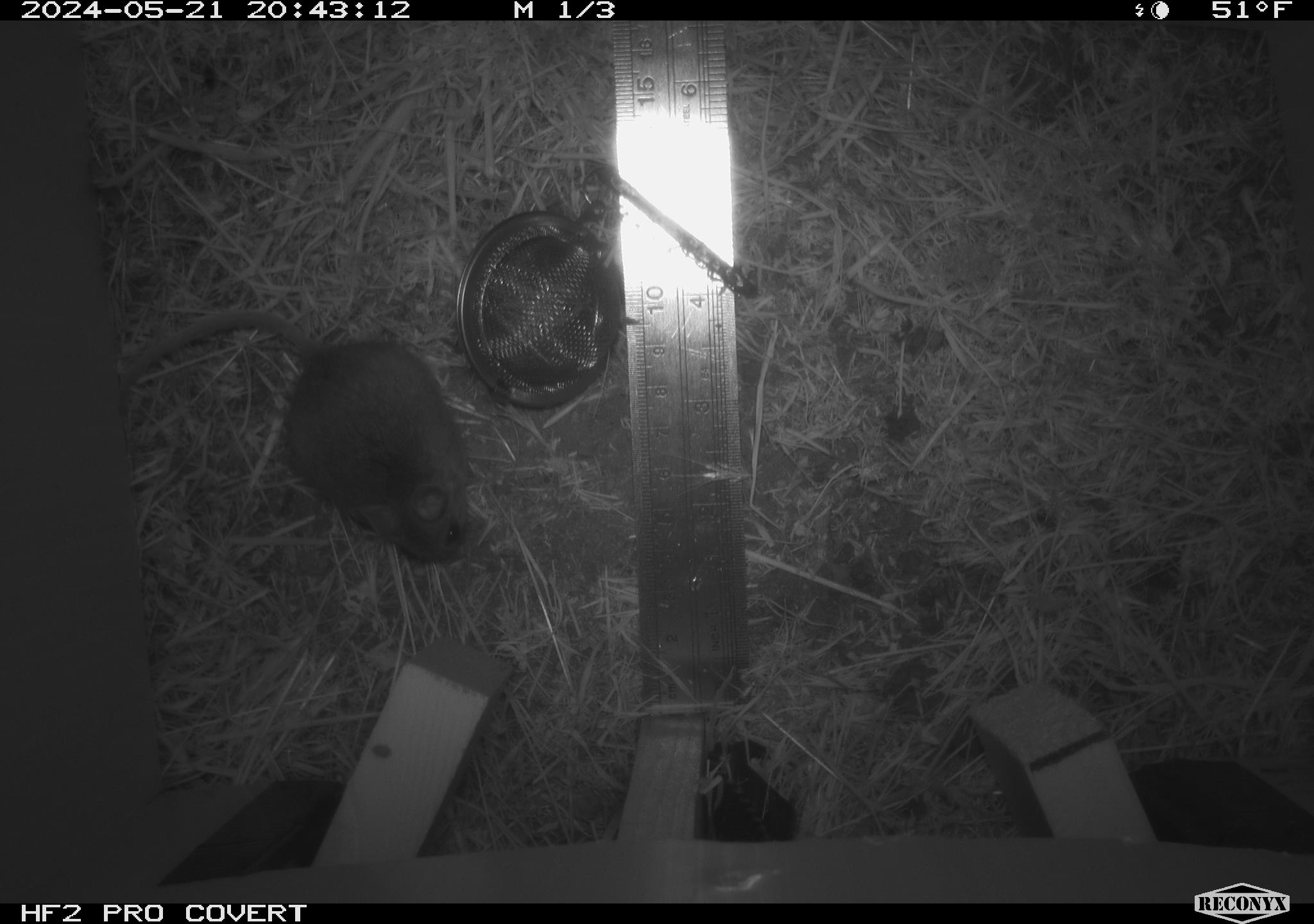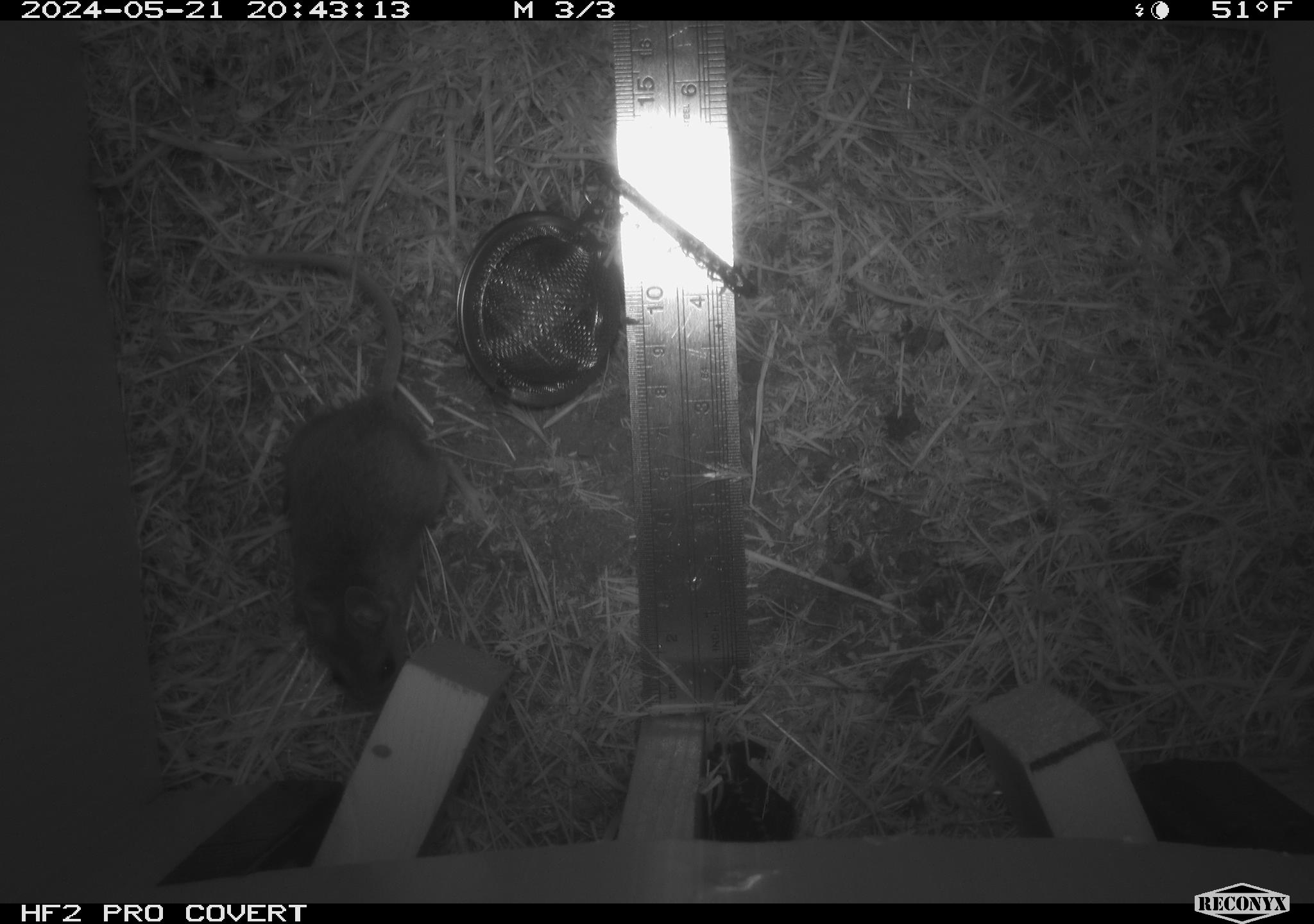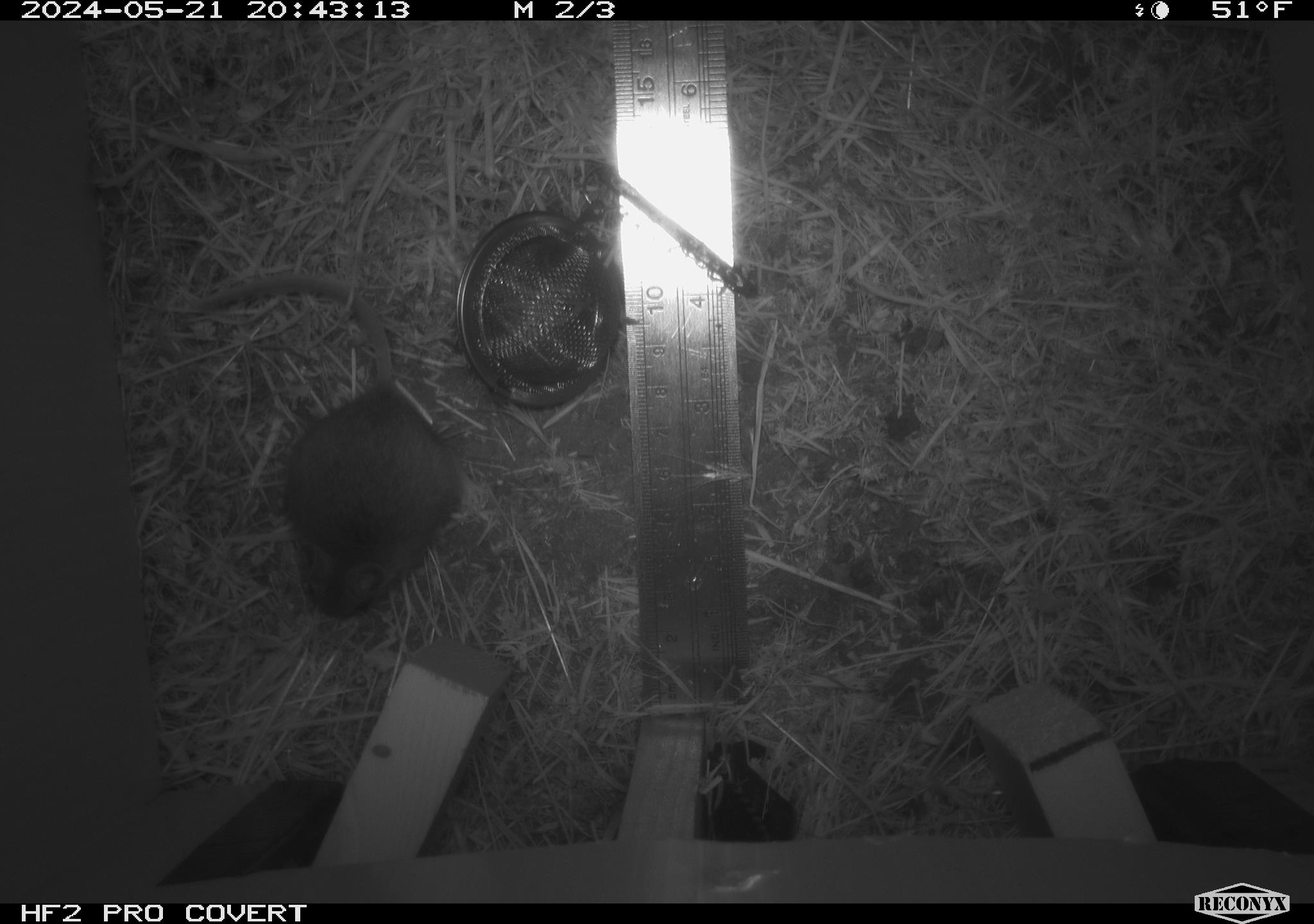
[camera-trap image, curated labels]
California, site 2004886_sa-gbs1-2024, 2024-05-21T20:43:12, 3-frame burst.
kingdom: Animalia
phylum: Chordata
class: Mammalia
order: Rodentia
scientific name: Rodentia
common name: mouse species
Mouse species (Rodentia).